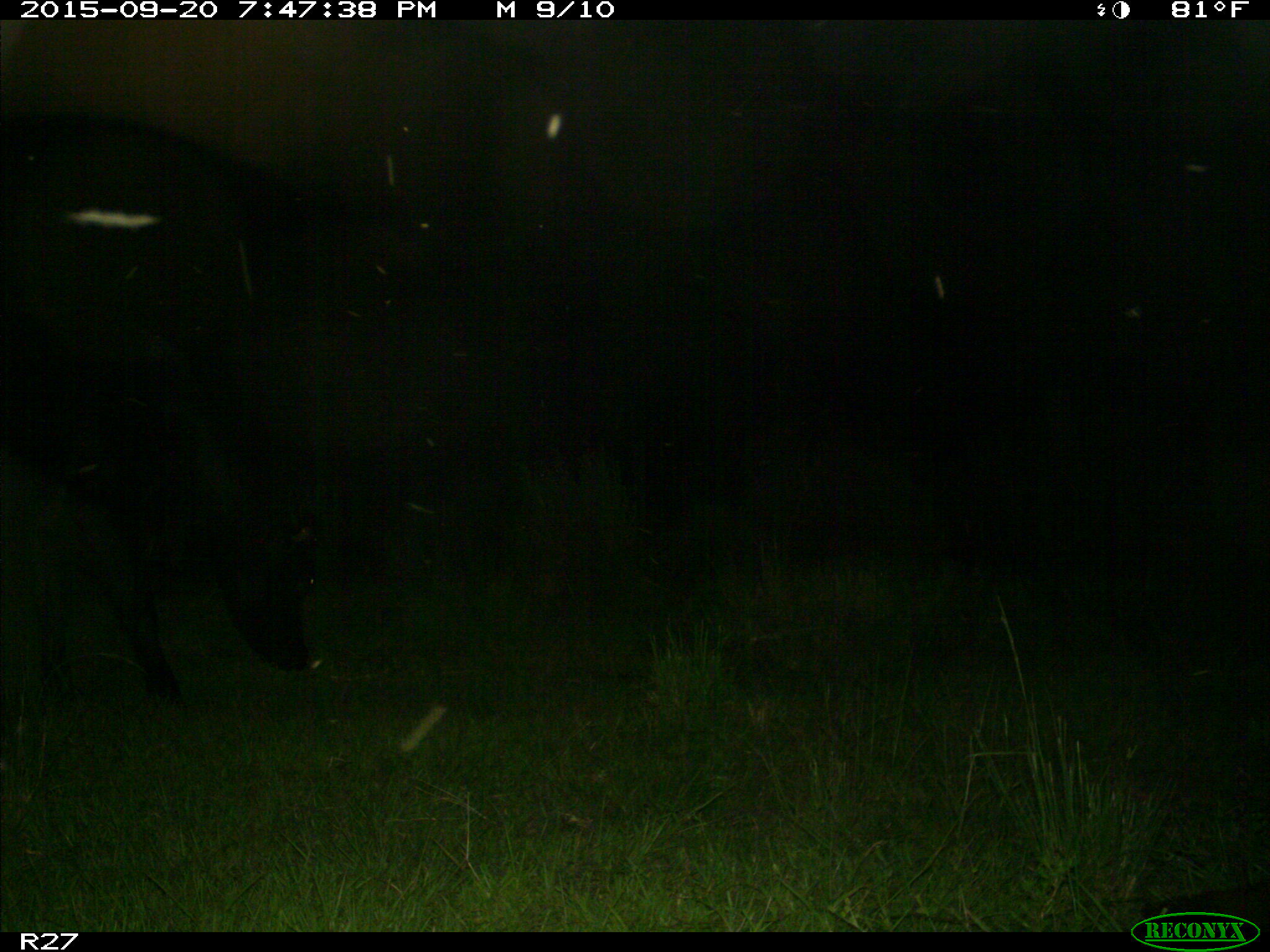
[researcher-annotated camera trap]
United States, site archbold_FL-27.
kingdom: Animalia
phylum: Chordata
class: Mammalia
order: Artiodactyla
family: Bovidae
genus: Bos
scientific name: Bos taurus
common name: domestic cow